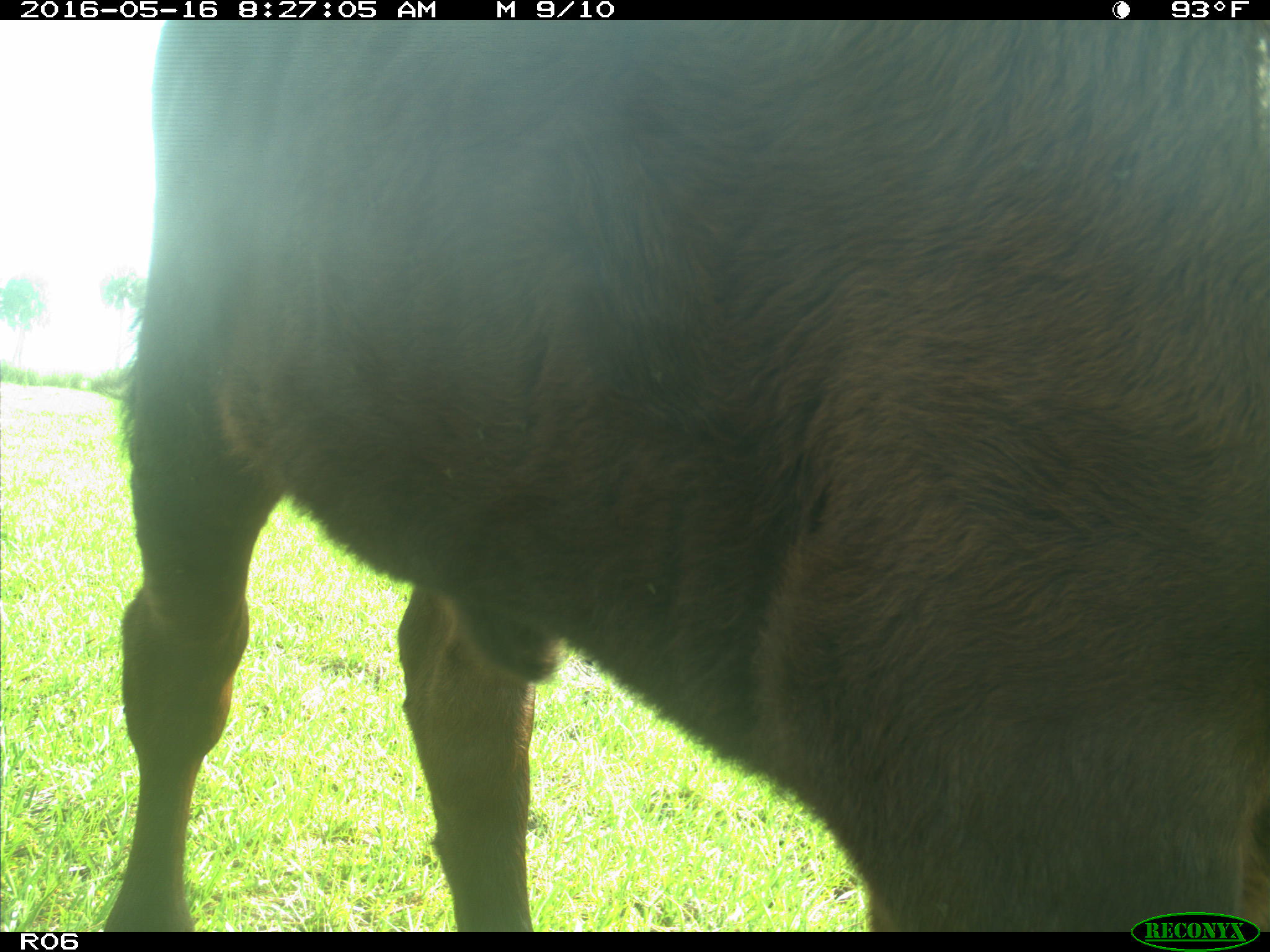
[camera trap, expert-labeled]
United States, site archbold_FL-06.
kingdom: Animalia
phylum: Chordata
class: Mammalia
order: Artiodactyla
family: Bovidae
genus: Bos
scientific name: Bos taurus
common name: domestic cow